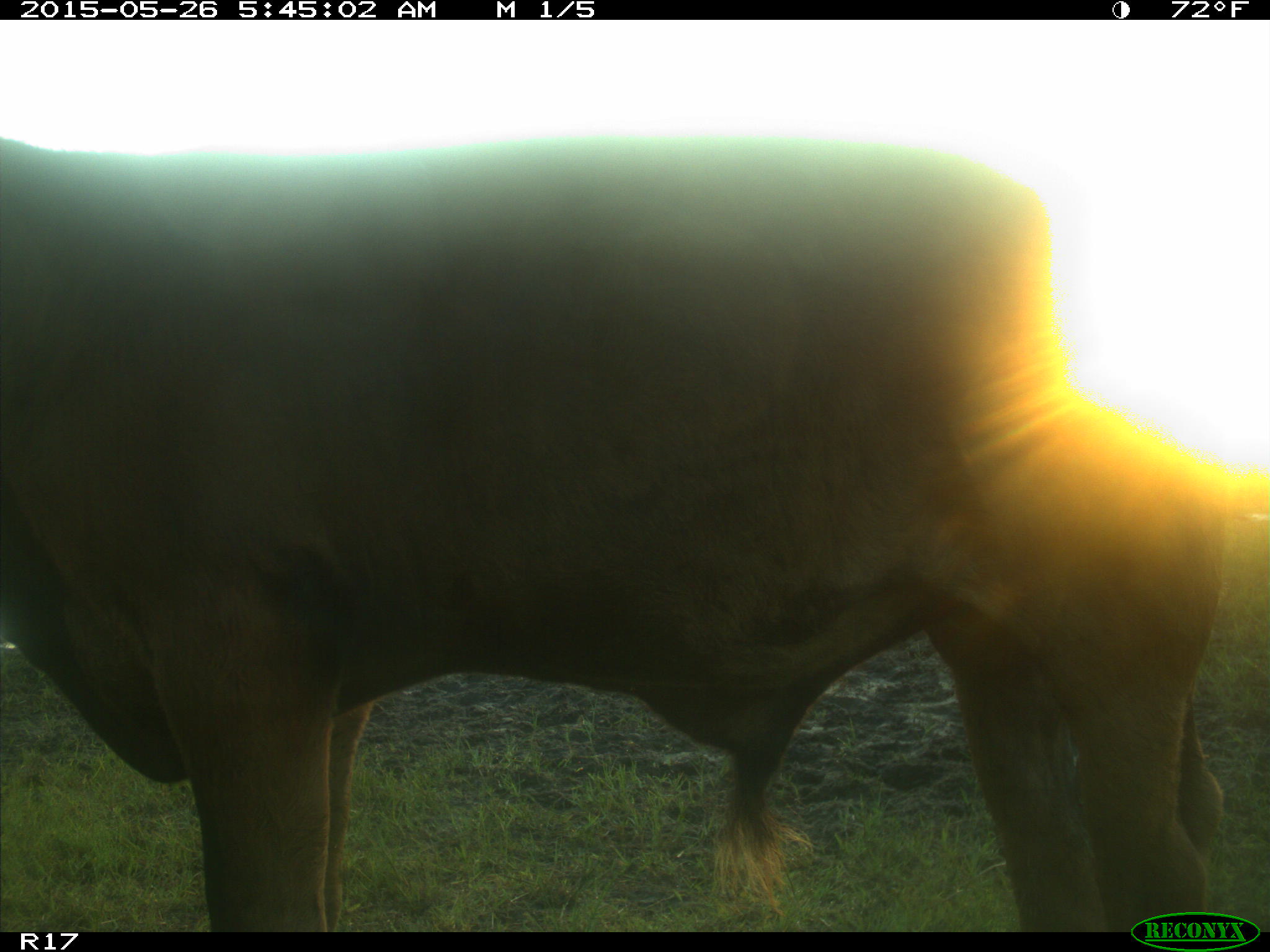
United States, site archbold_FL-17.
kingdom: Animalia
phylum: Chordata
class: Mammalia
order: Artiodactyla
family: Bovidae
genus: Bos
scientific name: Bos taurus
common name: domestic cow